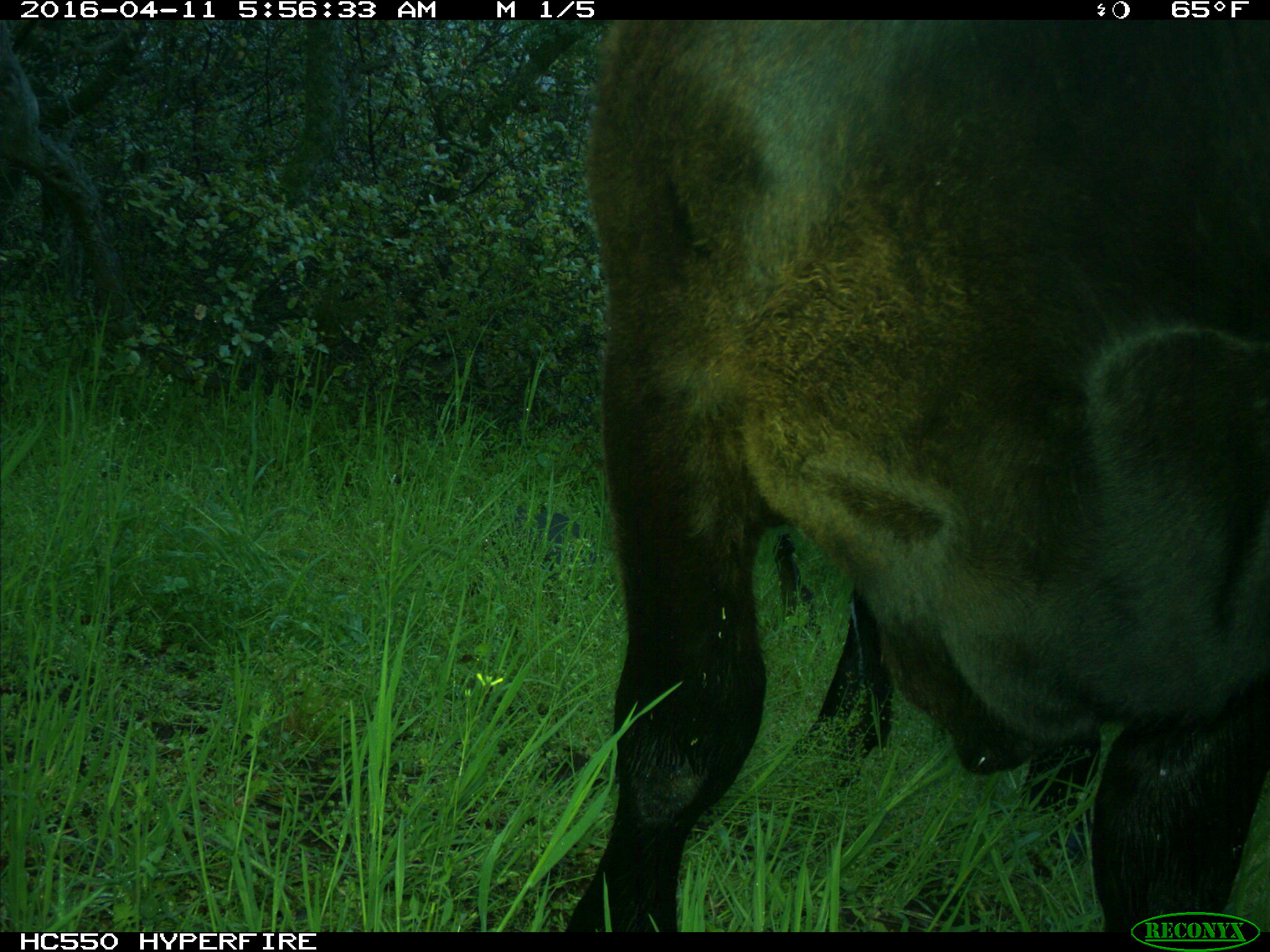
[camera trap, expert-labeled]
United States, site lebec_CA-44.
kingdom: Animalia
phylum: Chordata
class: Mammalia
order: Artiodactyla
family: Bovidae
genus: Bos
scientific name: Bos taurus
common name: domestic cow